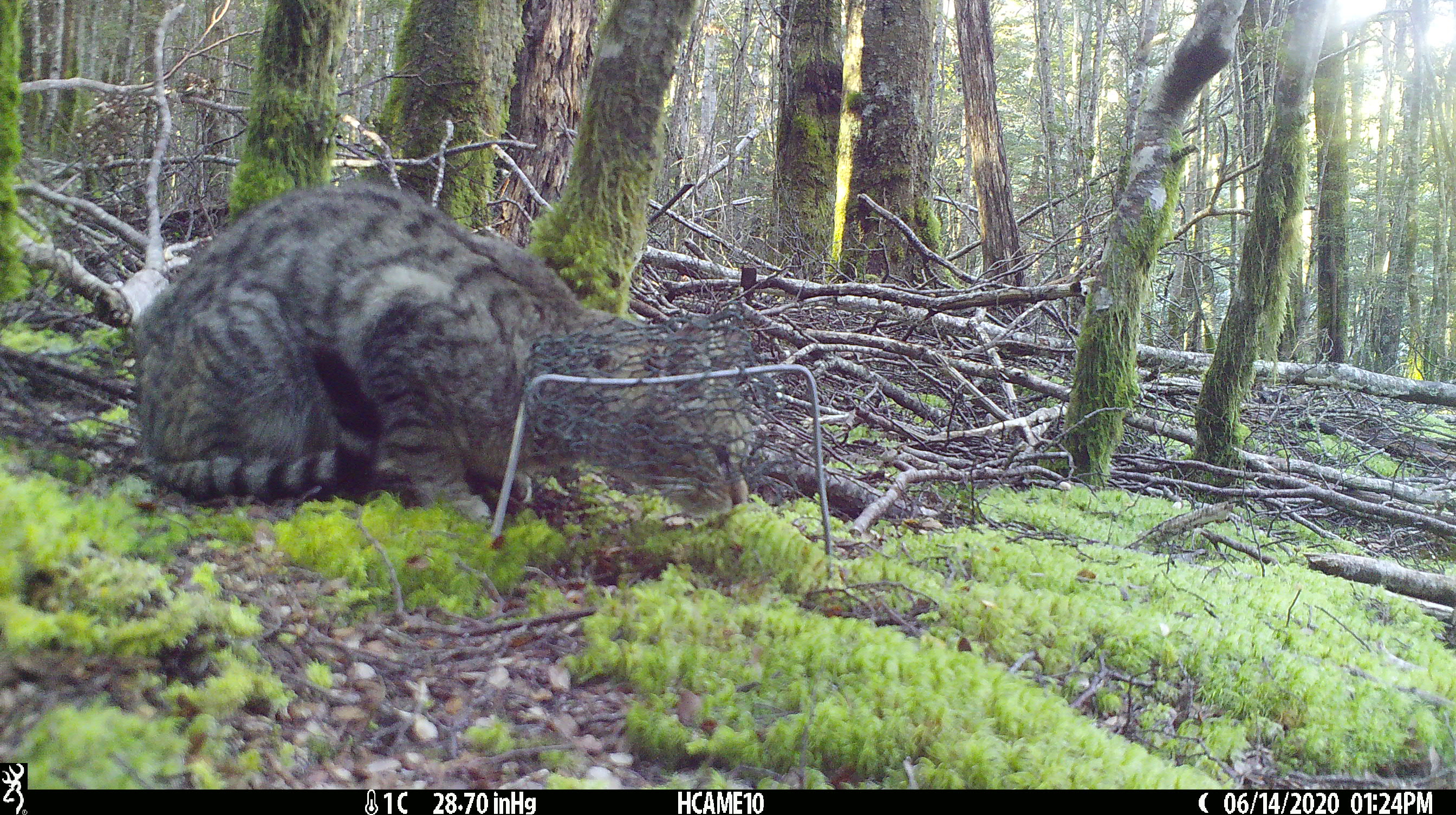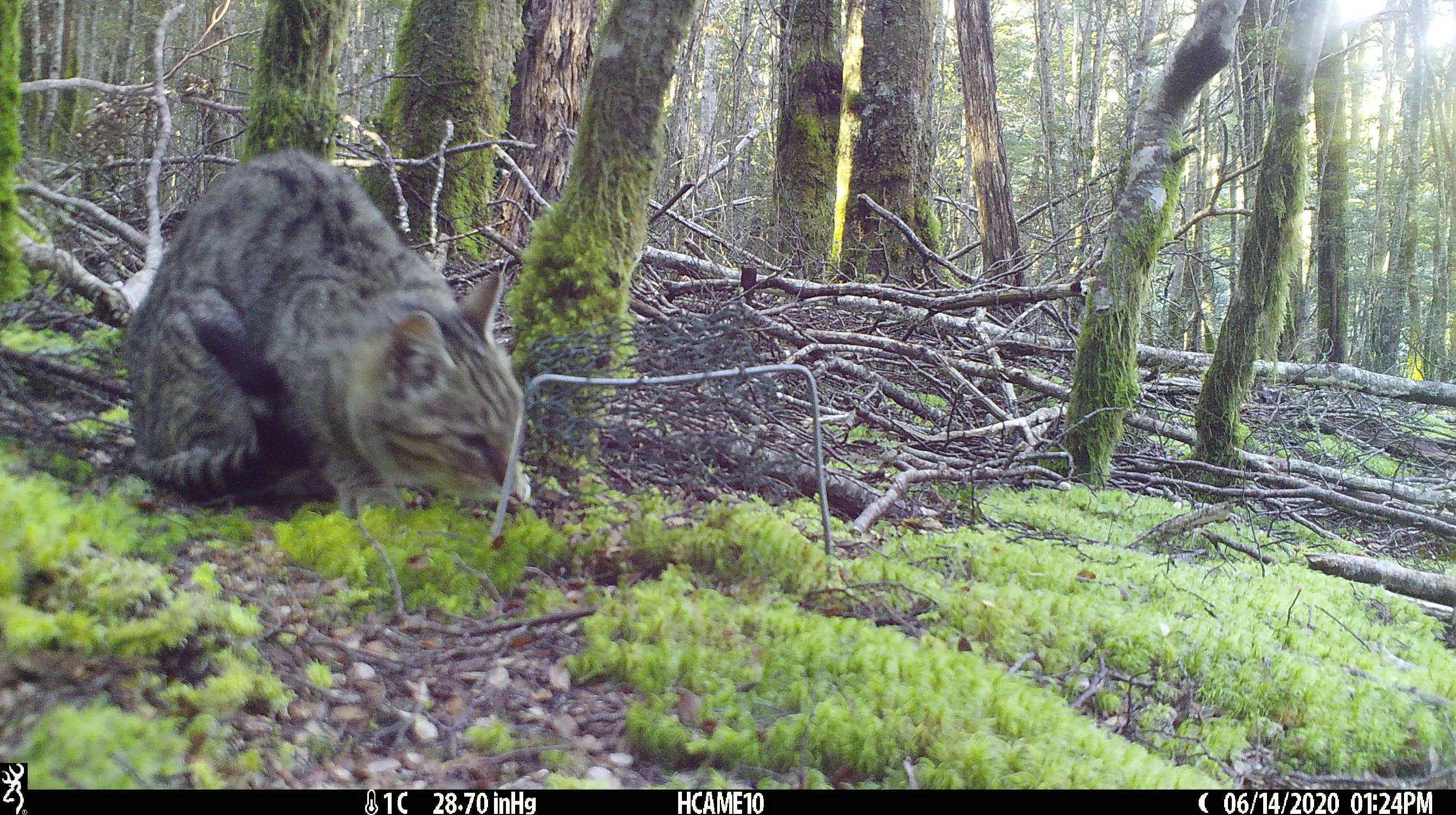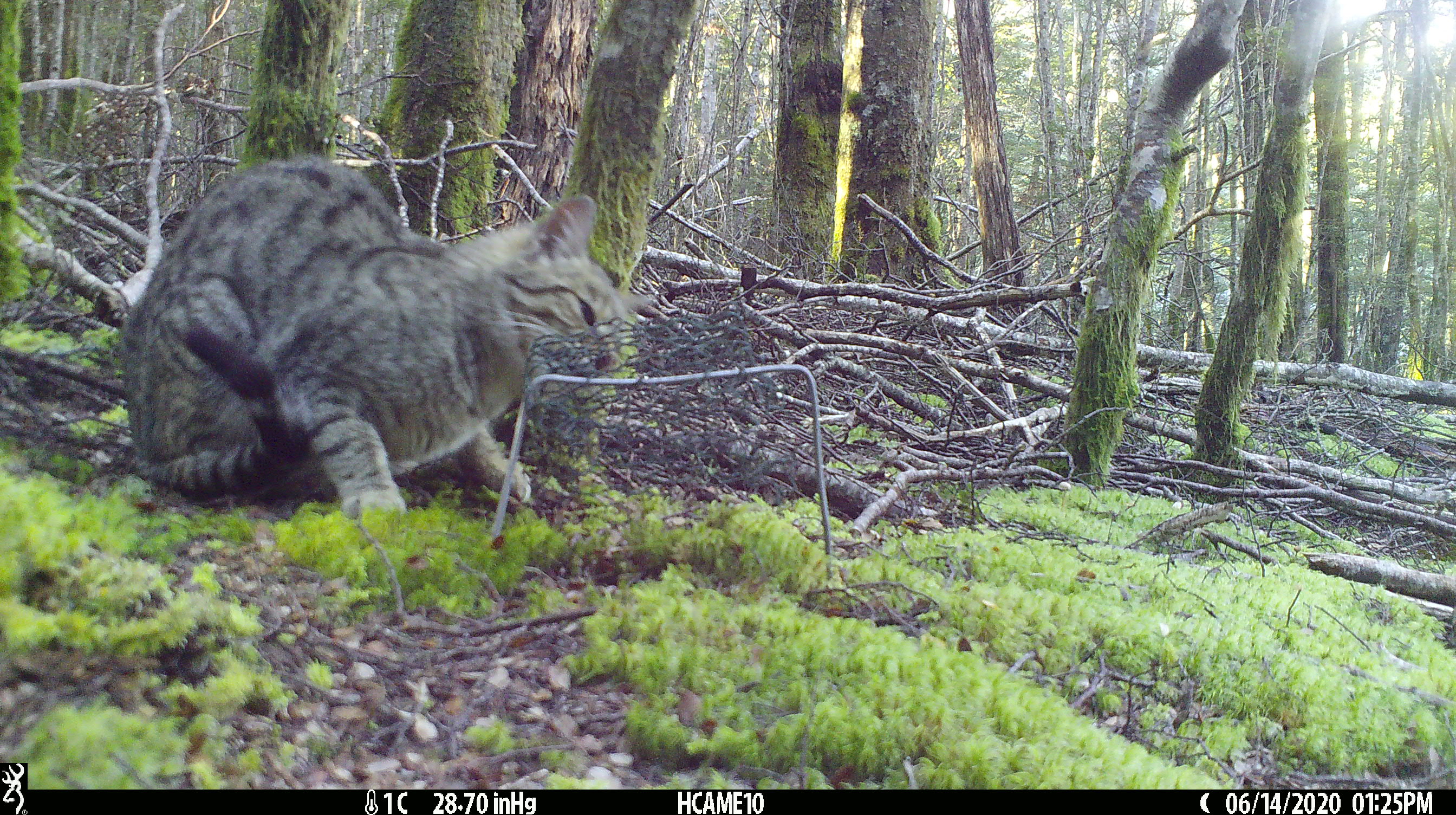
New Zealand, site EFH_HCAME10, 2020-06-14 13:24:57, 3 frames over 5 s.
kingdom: Animalia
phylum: Chordata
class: Mammalia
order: Carnivora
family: Felidae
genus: Felis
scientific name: Felis catus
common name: domestic cat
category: cat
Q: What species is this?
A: Cat (domestic cat) (Felis catus).